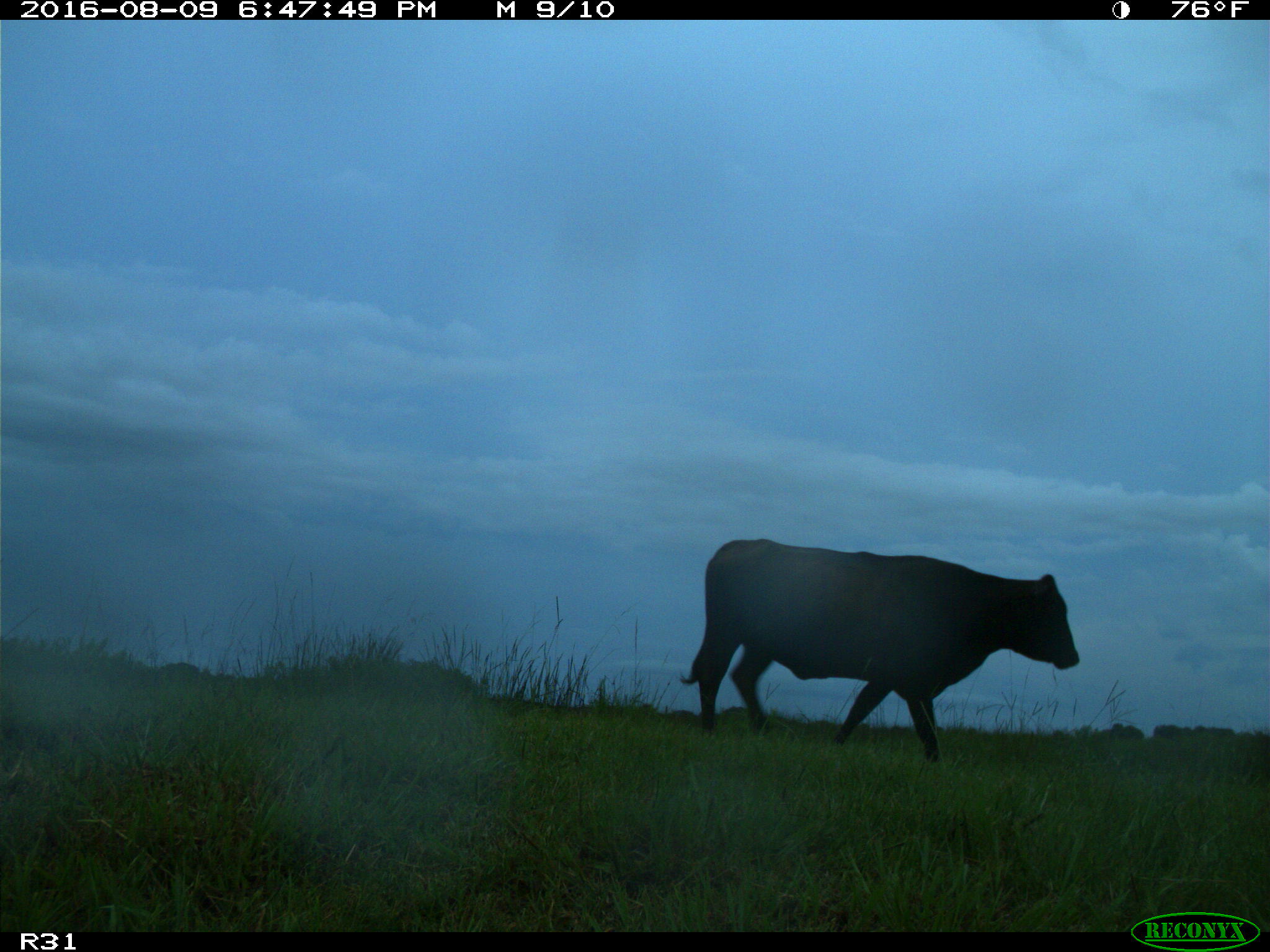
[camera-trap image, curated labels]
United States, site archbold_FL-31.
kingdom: Animalia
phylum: Chordata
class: Mammalia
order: Artiodactyla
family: Bovidae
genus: Bos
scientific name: Bos taurus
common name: domestic cow